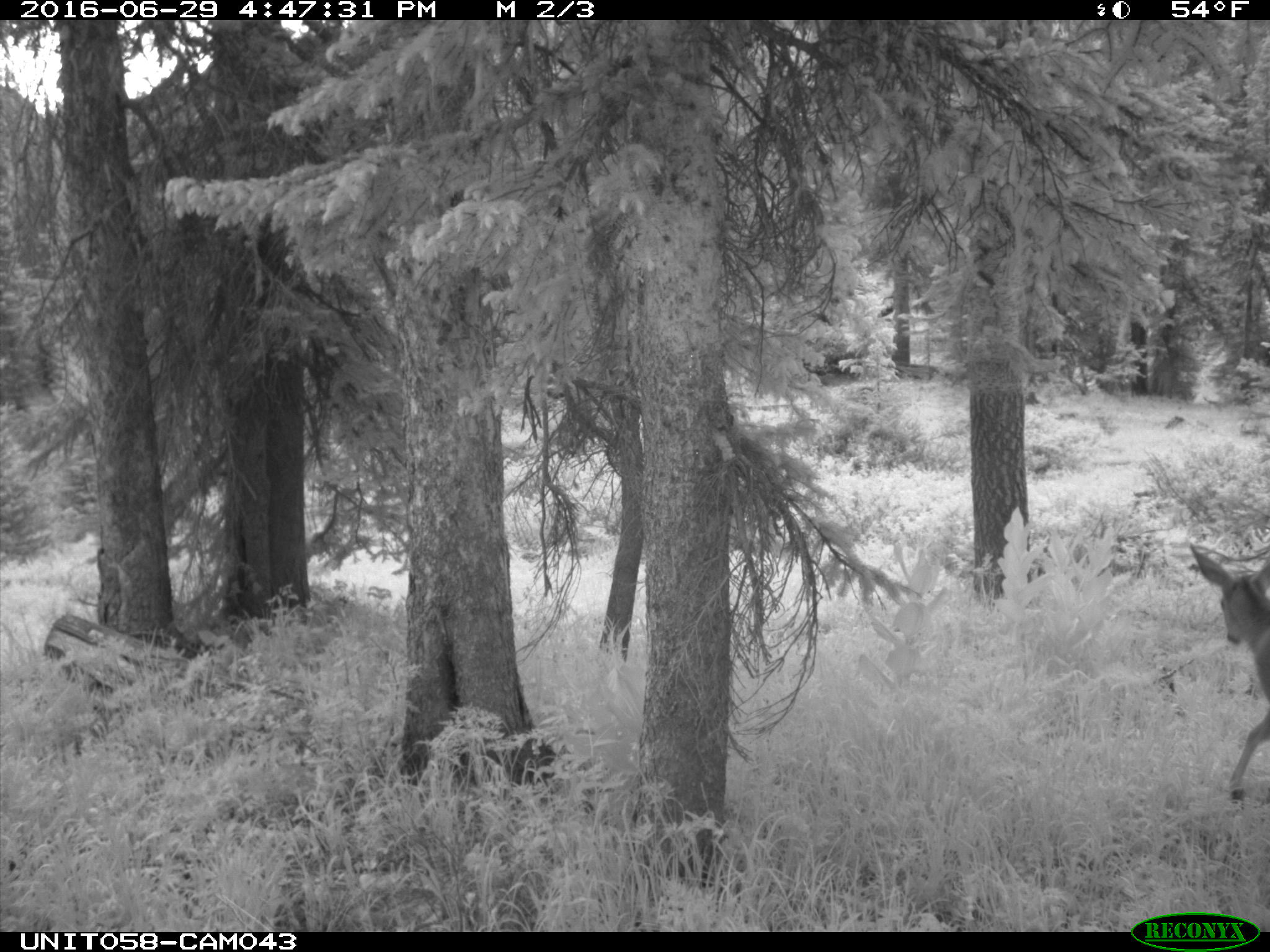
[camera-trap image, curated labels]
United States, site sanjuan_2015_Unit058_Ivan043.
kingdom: Animalia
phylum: Chordata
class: Mammalia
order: Artiodactyla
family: Cervidae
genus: Odocoileus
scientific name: Odocoileus hemionus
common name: mule deer